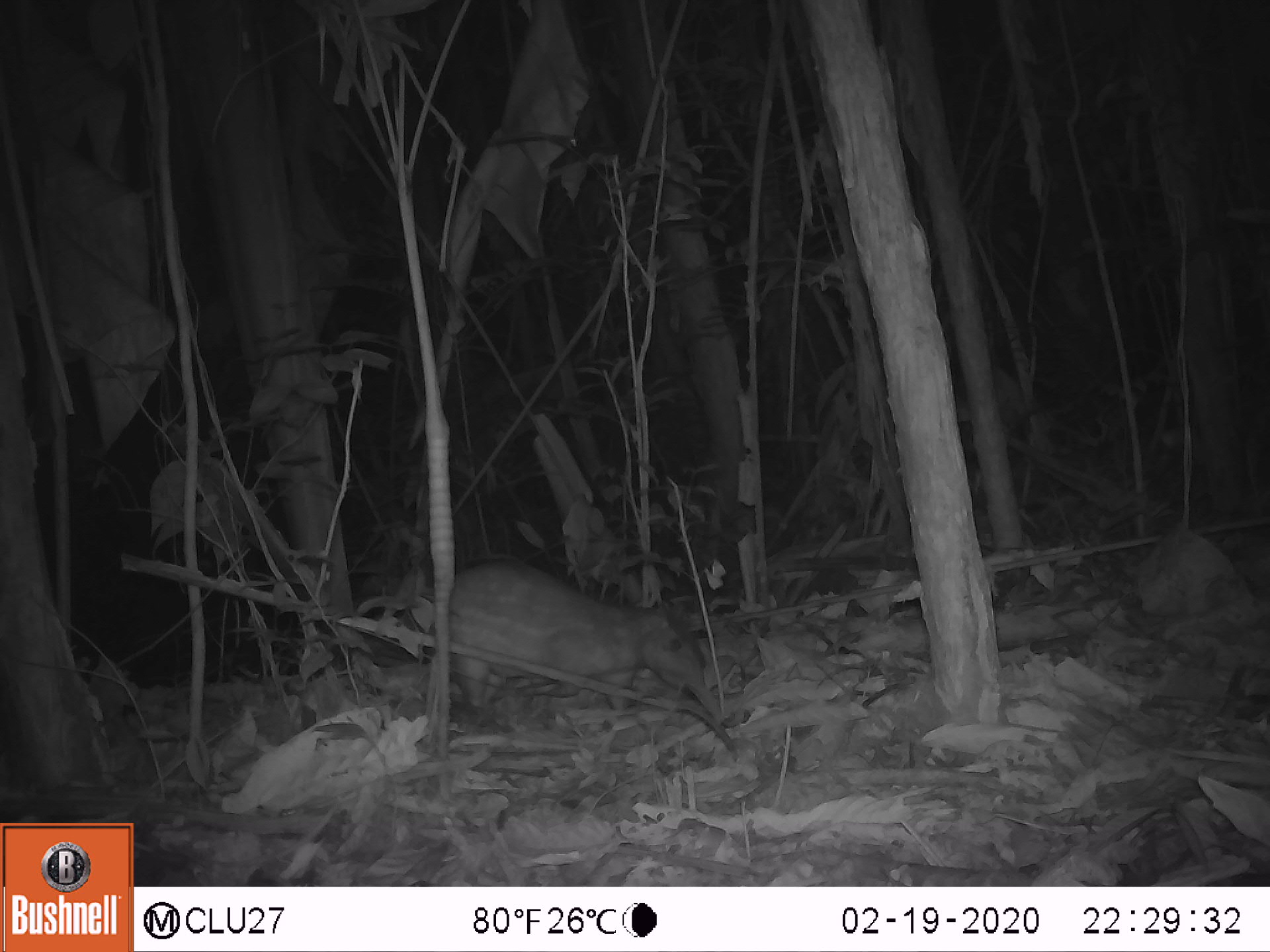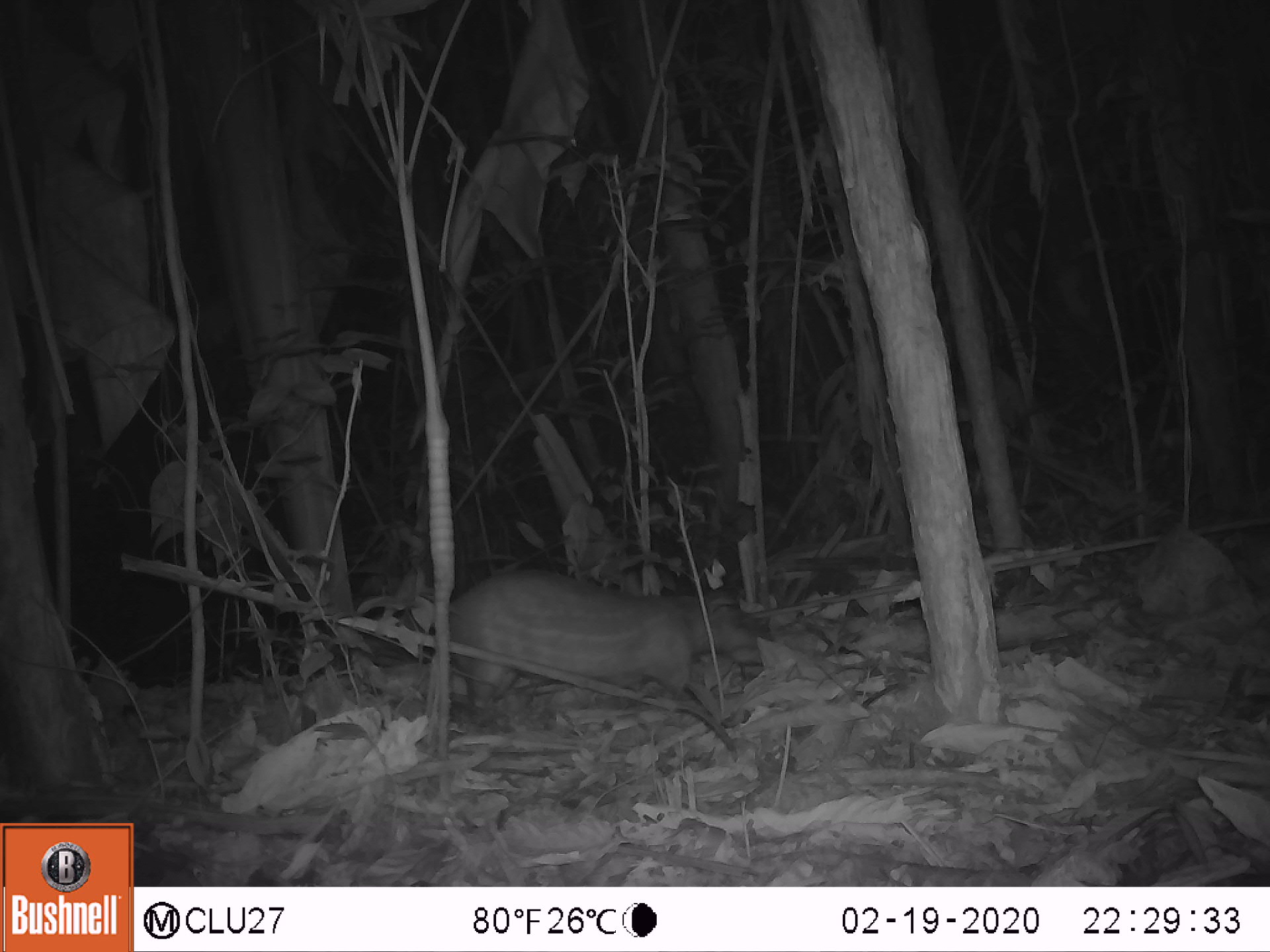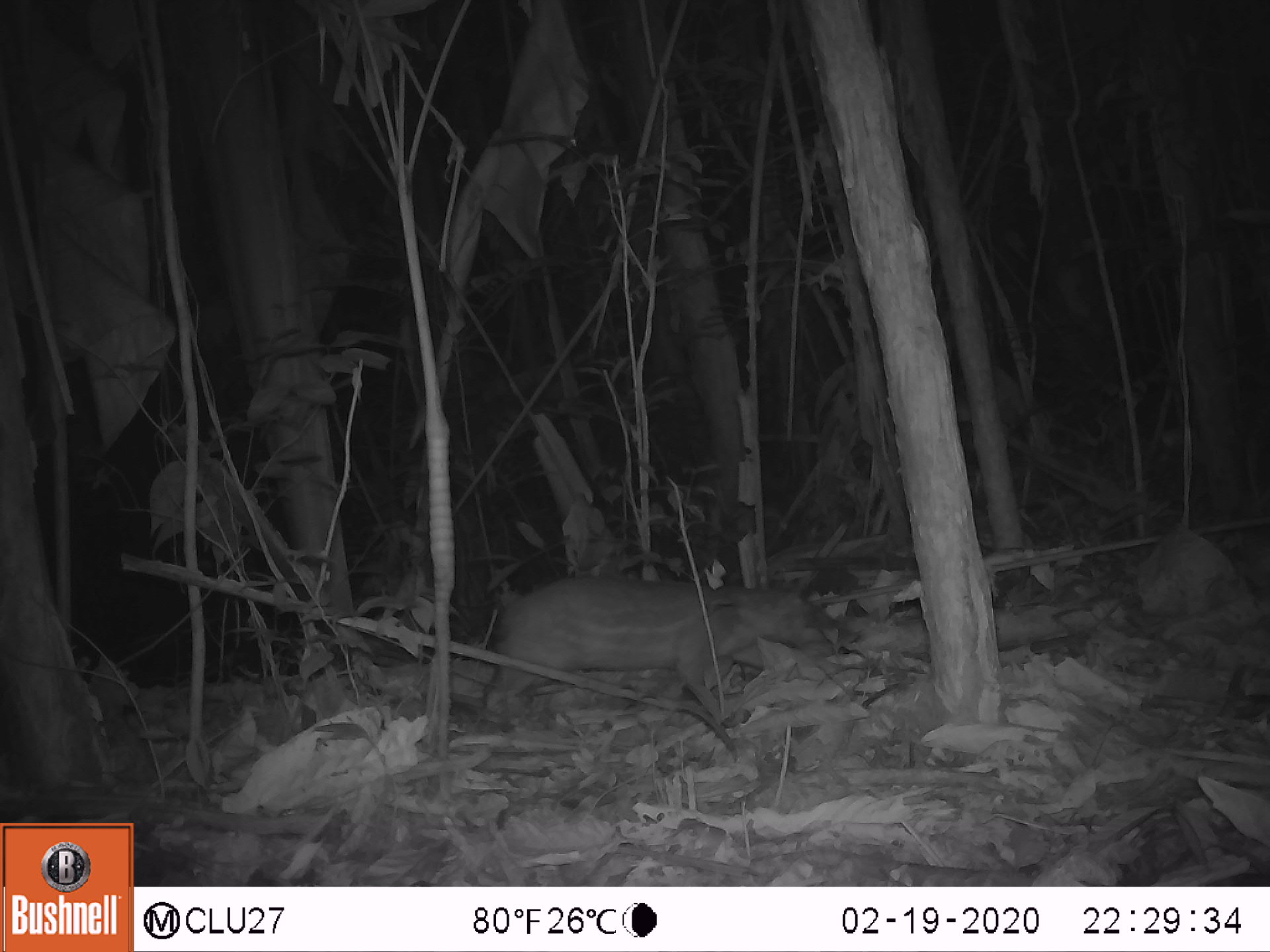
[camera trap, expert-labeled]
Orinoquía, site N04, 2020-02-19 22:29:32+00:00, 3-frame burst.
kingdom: Animalia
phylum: Chordata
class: Mammalia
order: Rodentia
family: Cuniculidae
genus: Cuniculus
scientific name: Cuniculus paca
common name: spotted paca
Spotted paca (Cuniculus paca).